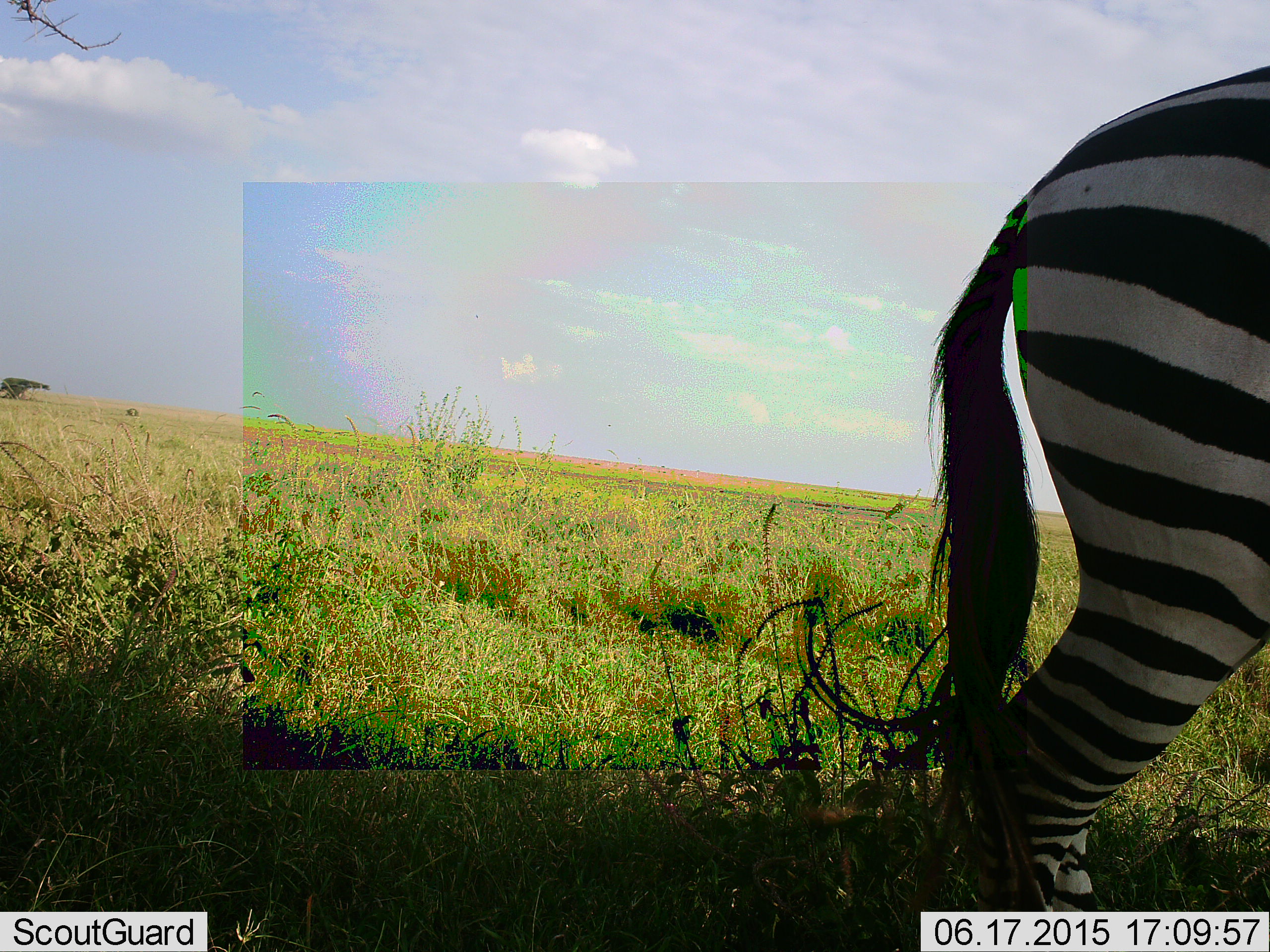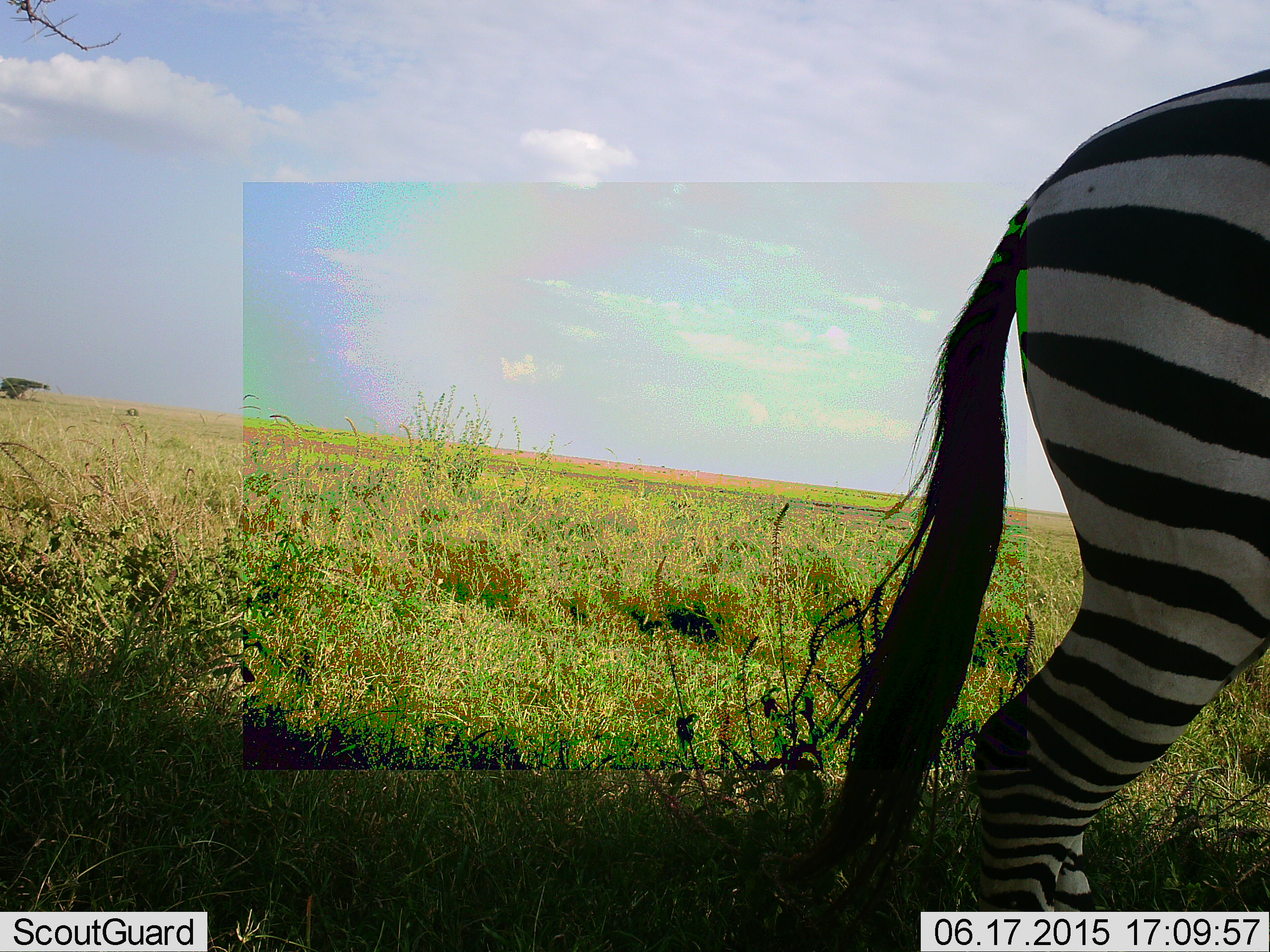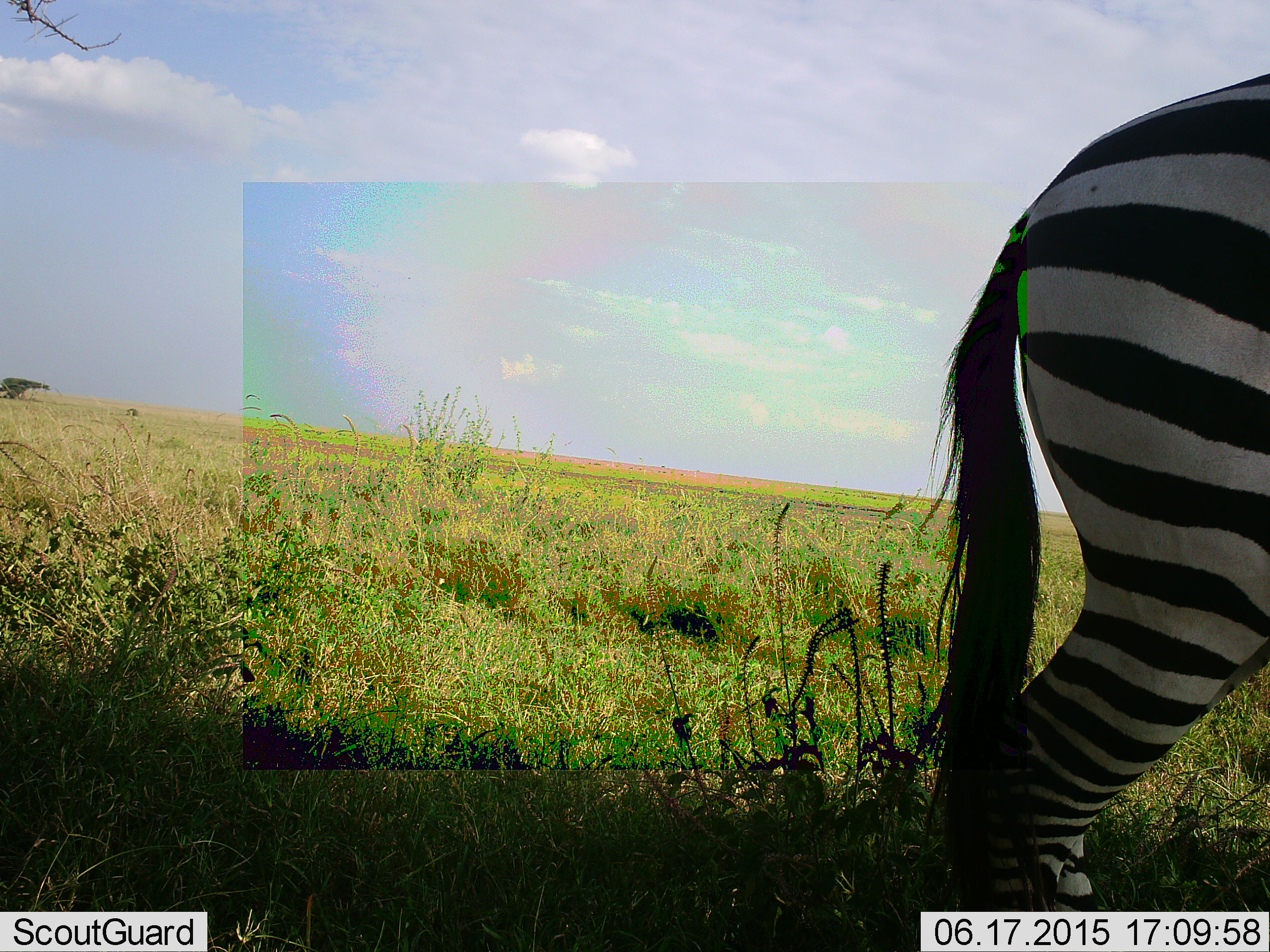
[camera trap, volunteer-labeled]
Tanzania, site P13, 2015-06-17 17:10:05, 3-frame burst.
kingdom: Animalia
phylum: Chordata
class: Mammalia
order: Perissodactyla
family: Equidae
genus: Equus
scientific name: Equus quagga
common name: plains zebra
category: zebra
Zebra (plains zebra) (Equus quagga), count 1. Behavior (volunteer vote fractions): standing 60%, resting 10%, moving 20%, interacting 0%. Young present (vote fraction): 0%. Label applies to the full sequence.